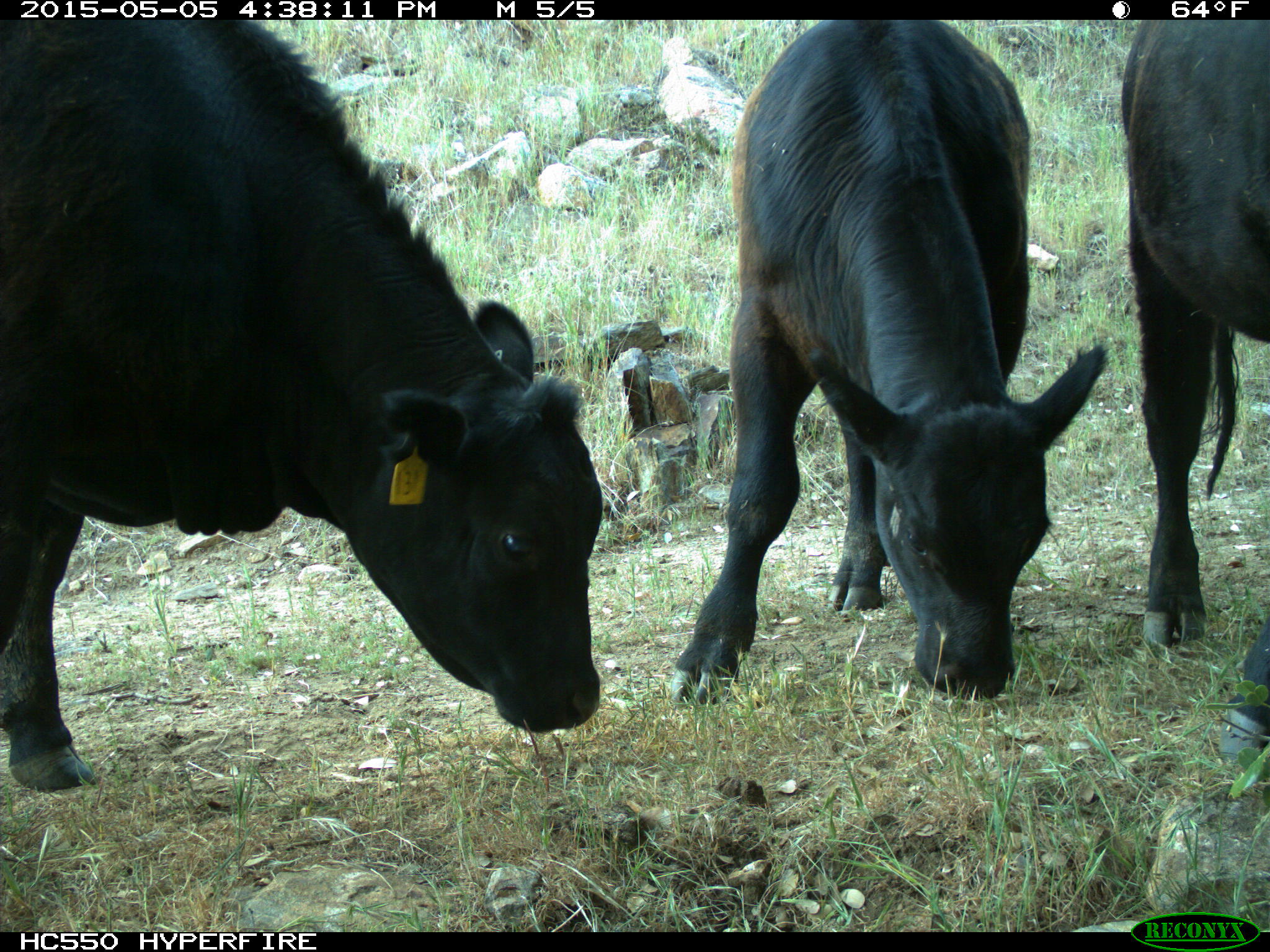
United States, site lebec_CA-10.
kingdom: Animalia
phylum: Chordata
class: Mammalia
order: Artiodactyla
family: Bovidae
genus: Bos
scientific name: Bos taurus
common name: domestic cow